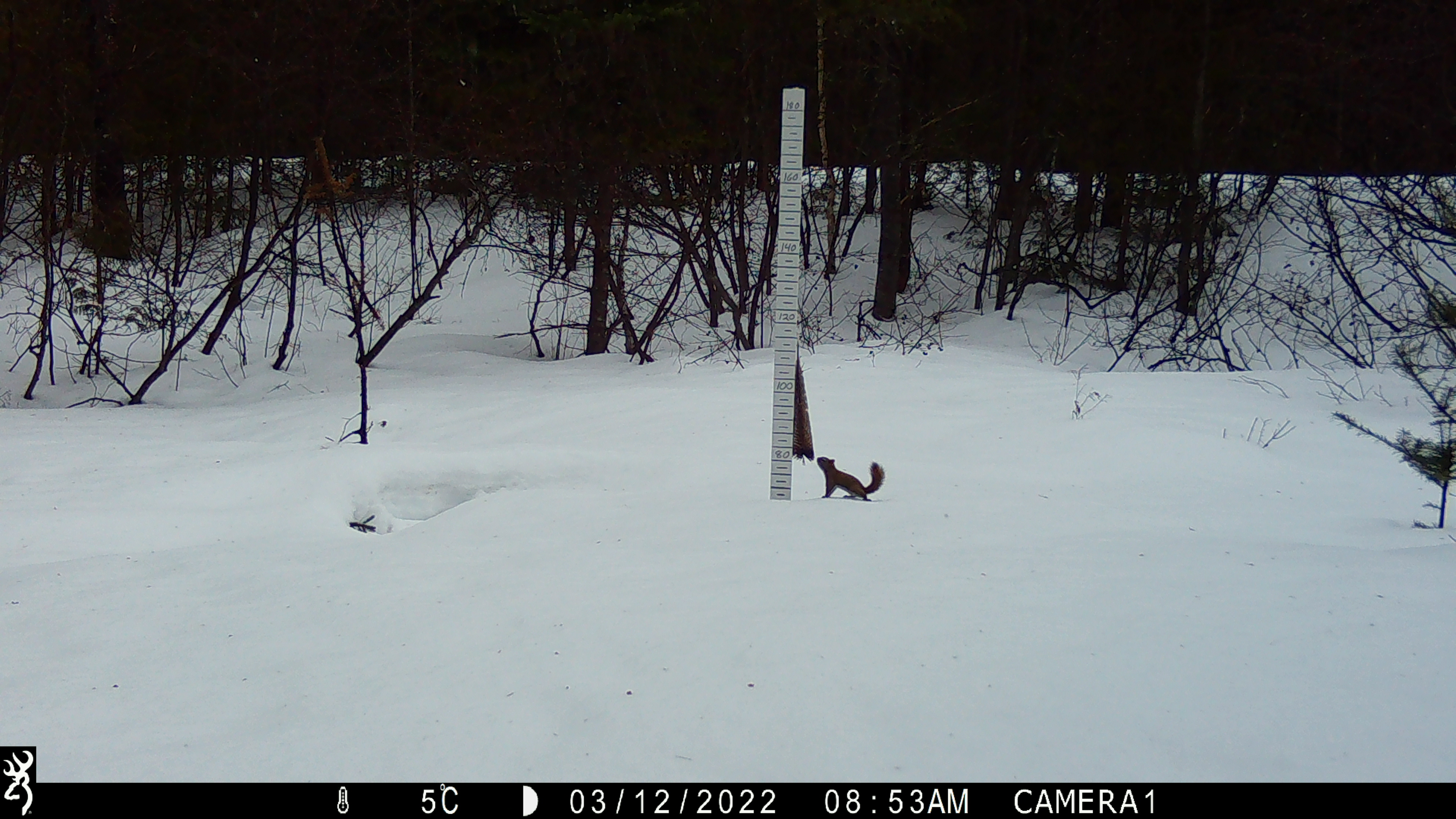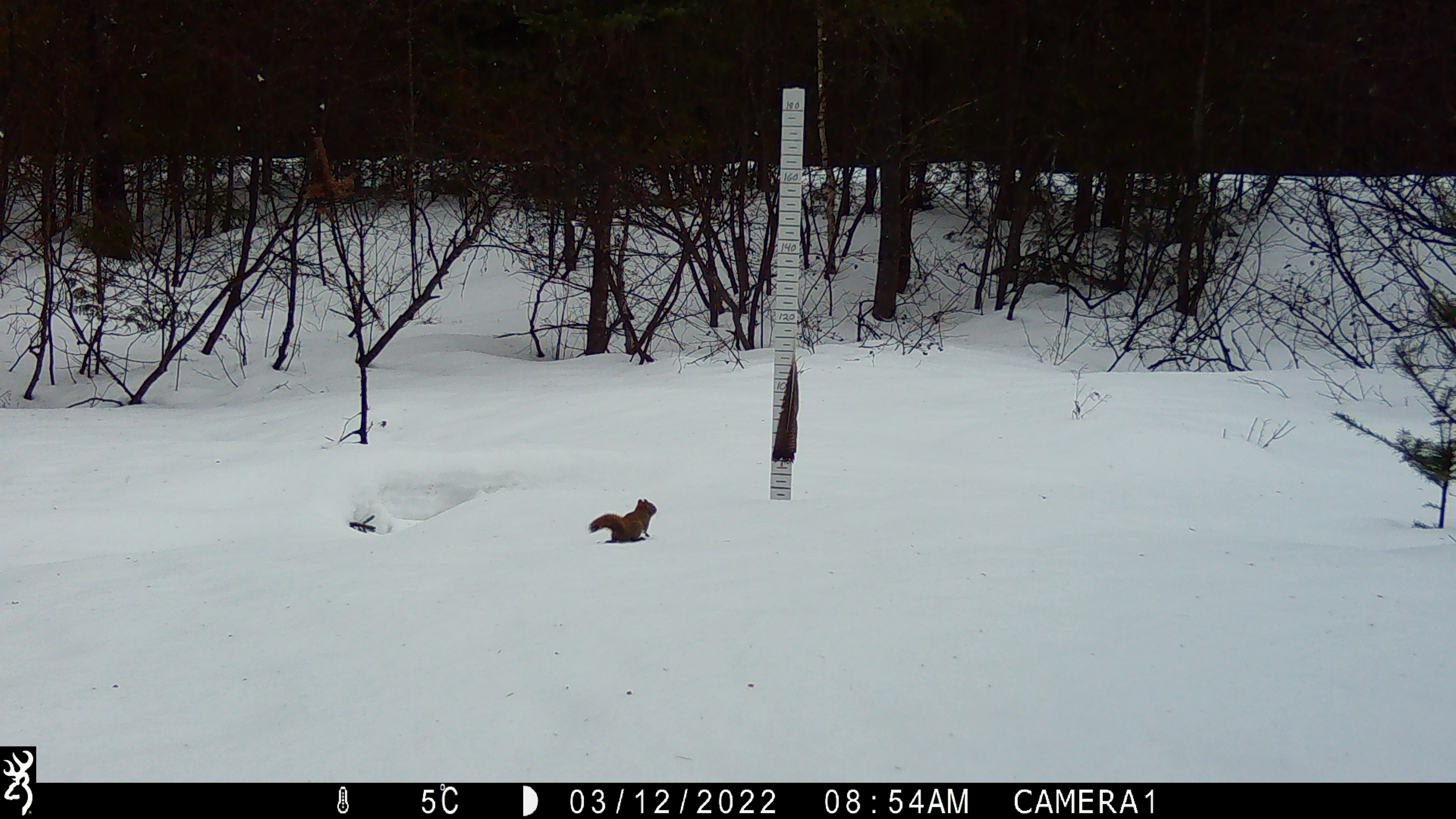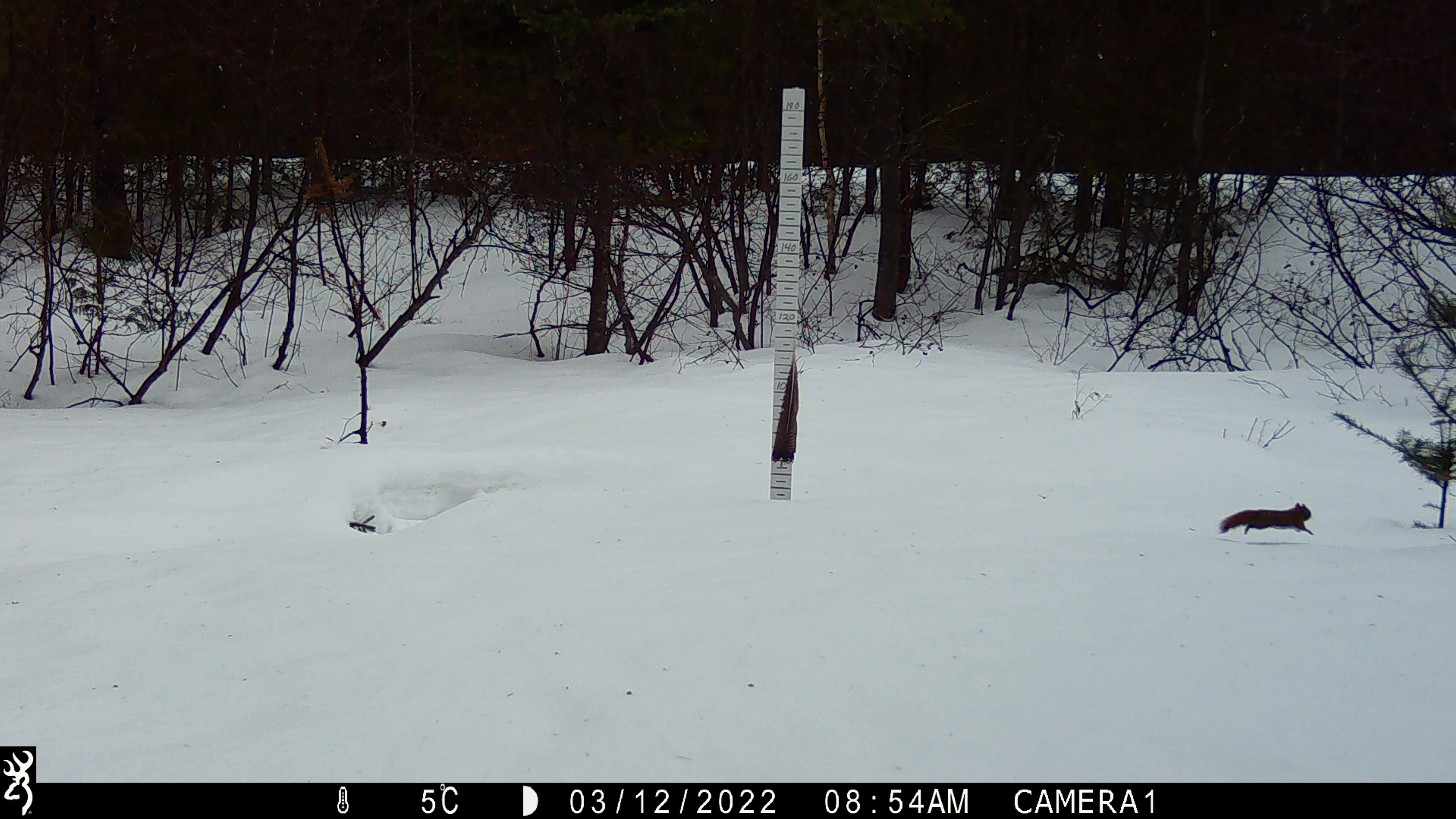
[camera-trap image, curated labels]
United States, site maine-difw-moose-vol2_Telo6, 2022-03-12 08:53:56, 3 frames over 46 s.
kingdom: Animalia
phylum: Chordata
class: Mammalia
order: Rodentia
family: Sciuridae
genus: Tamiasciurus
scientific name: Tamiasciurus hudsonicus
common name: red squirrel